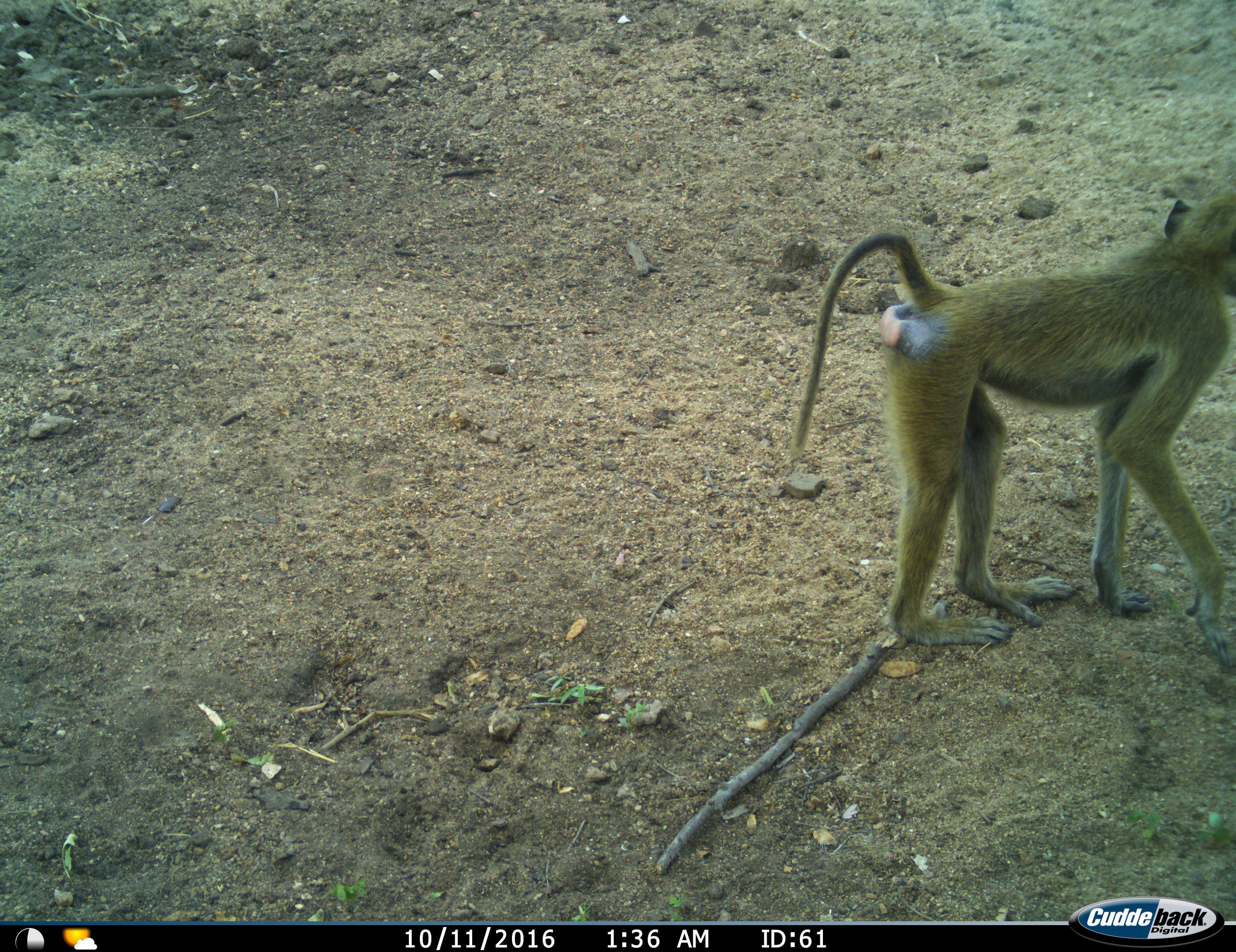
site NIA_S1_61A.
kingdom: Animalia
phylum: Chordata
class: Mammalia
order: Primates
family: Cercopithecidae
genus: Papio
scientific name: Papio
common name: baboon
Baboon (Papio), count 1. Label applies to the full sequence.